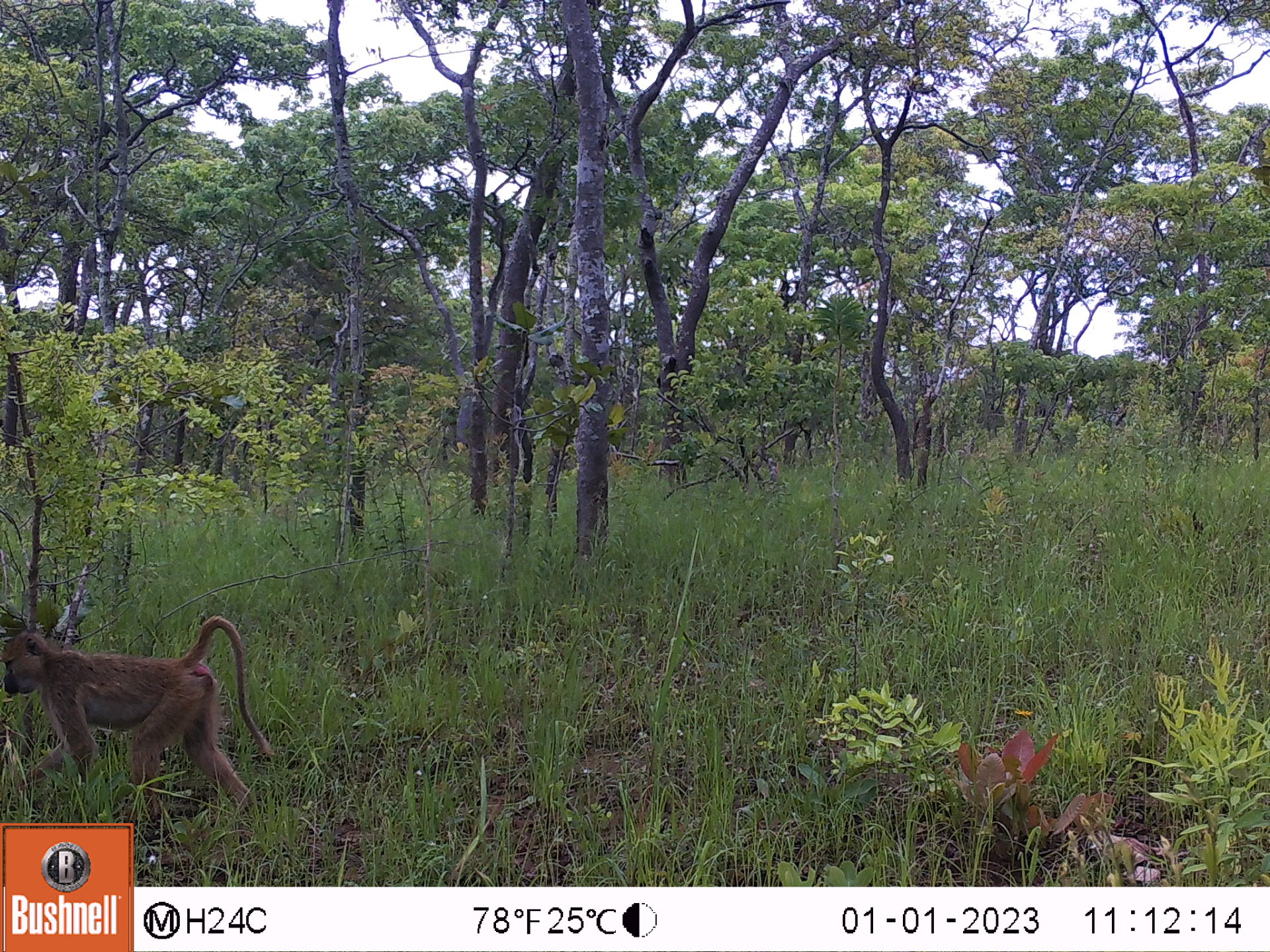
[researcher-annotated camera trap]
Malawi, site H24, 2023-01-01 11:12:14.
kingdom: Animalia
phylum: Chordata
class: Mammalia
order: Primates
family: Cercopithecidae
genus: Papio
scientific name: Papio cynocephalus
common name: yellow baboon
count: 1